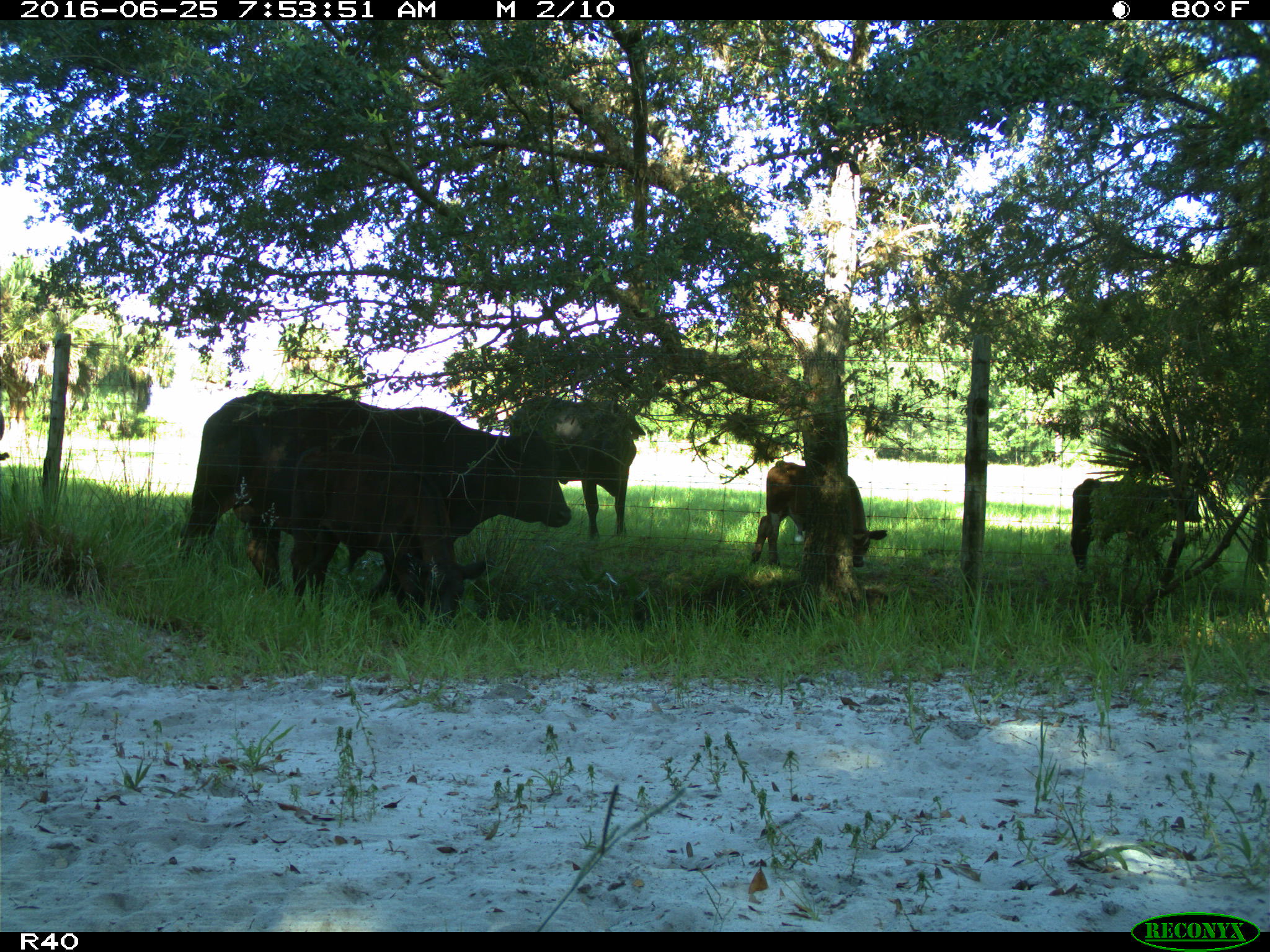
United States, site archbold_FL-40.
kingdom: Animalia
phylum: Chordata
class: Mammalia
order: Artiodactyla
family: Bovidae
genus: Bos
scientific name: Bos taurus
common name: domestic cow